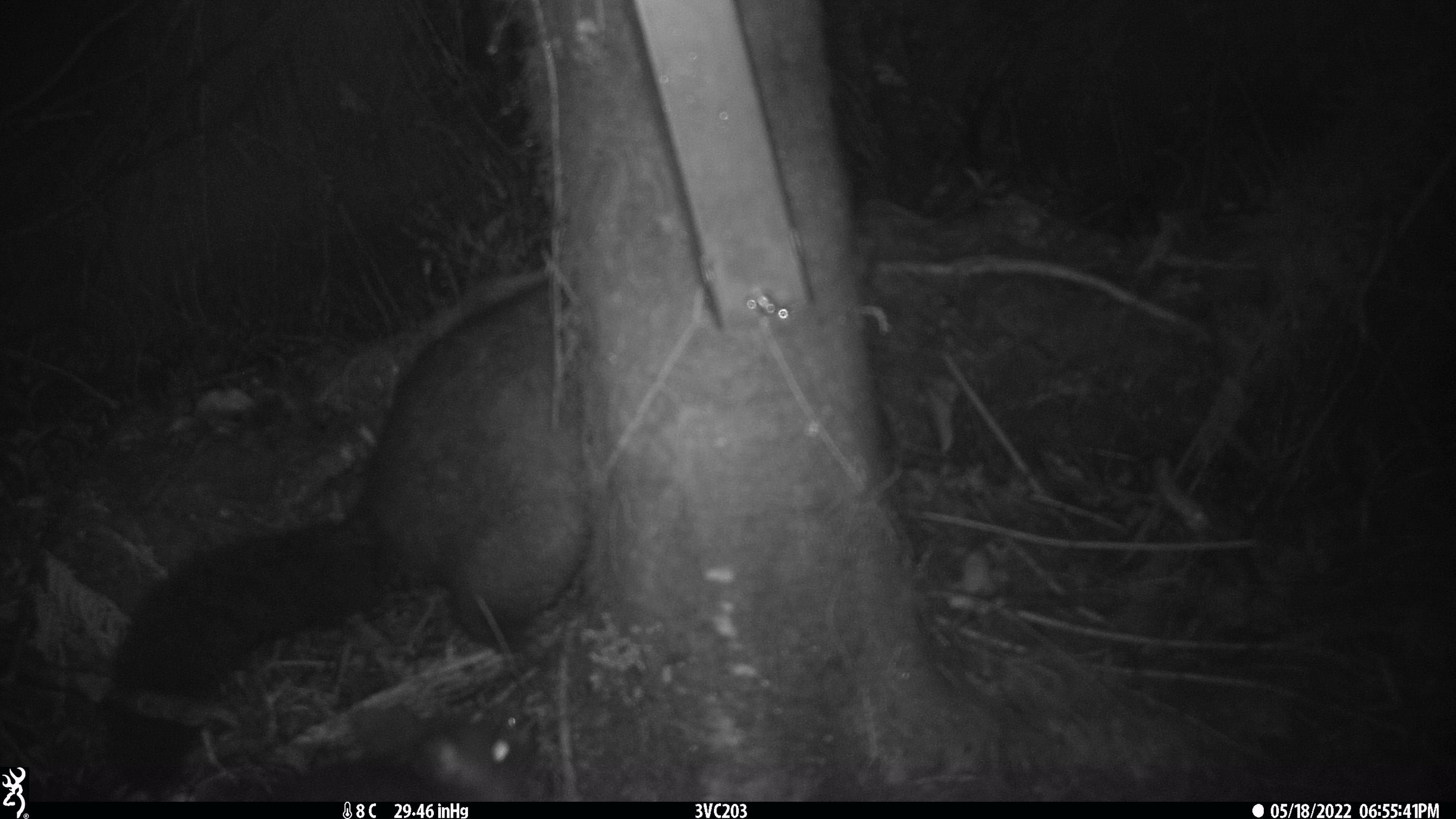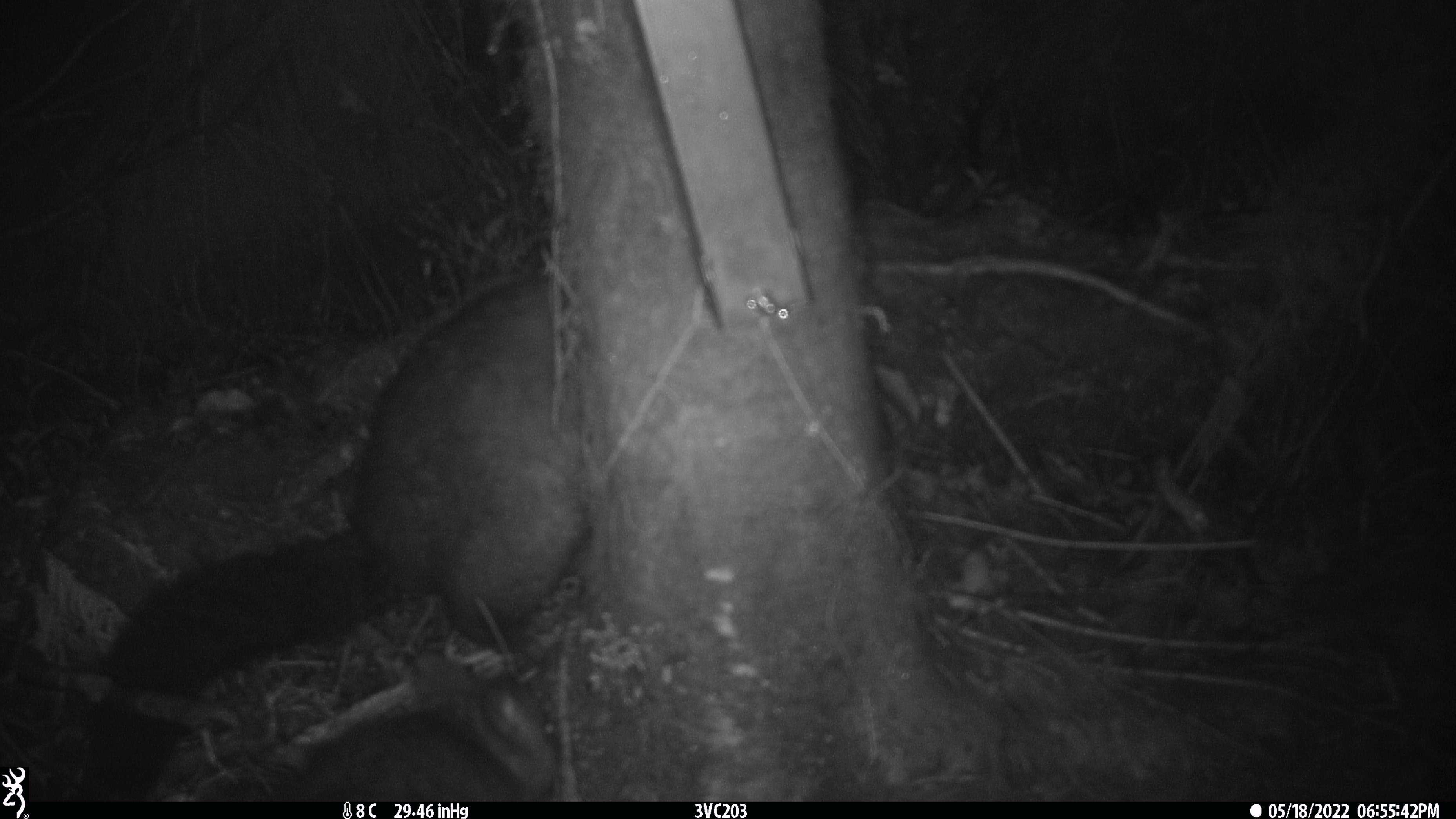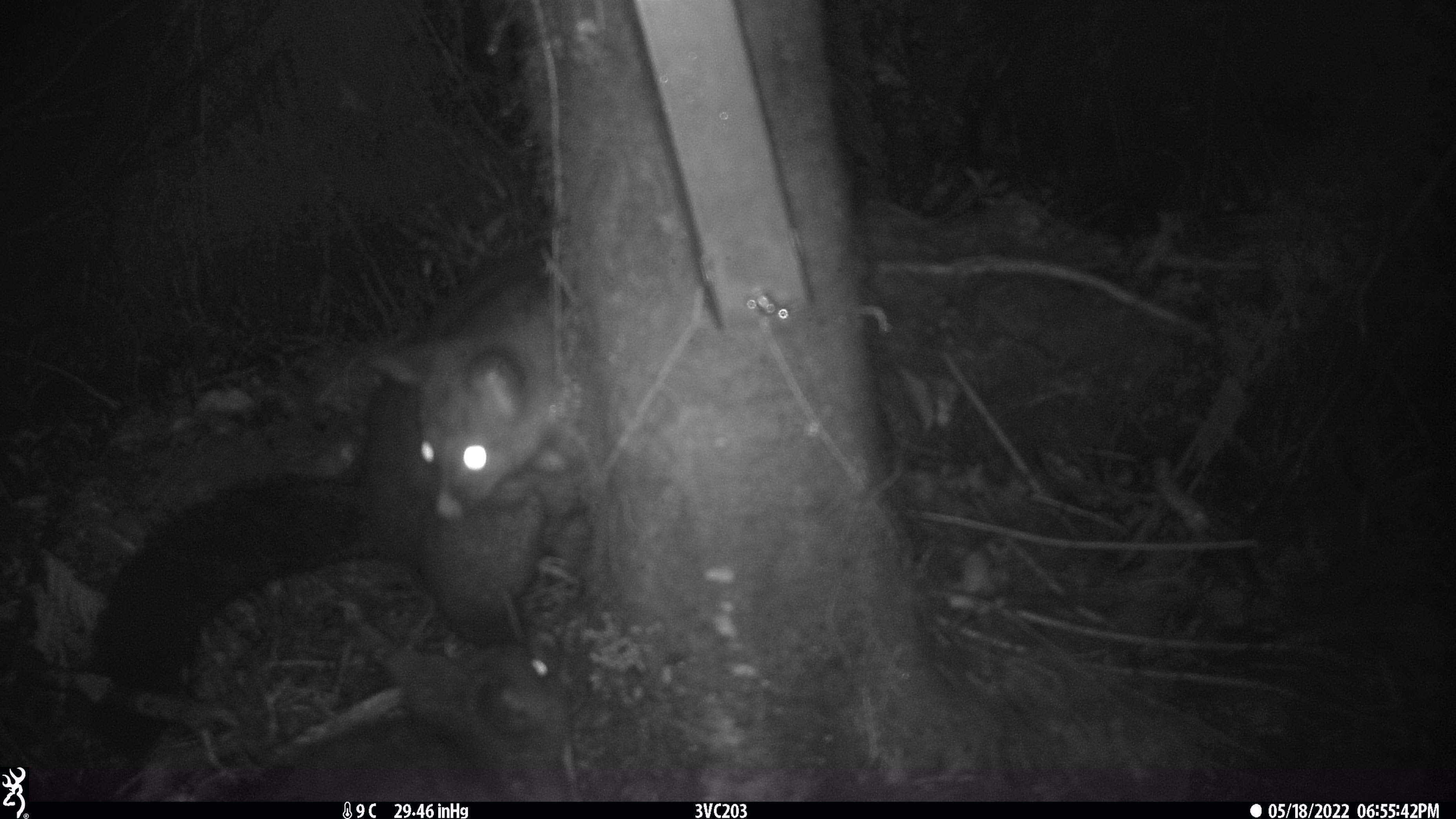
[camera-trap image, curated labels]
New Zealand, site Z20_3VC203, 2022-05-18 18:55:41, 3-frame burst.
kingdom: Animalia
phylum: Chordata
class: Mammalia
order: Diprotodontia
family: Phalangeridae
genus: Trichosurus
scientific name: Trichosurus vulpecula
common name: common brushtail possum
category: possum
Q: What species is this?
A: Possum (common brushtail possum) (Trichosurus vulpecula).